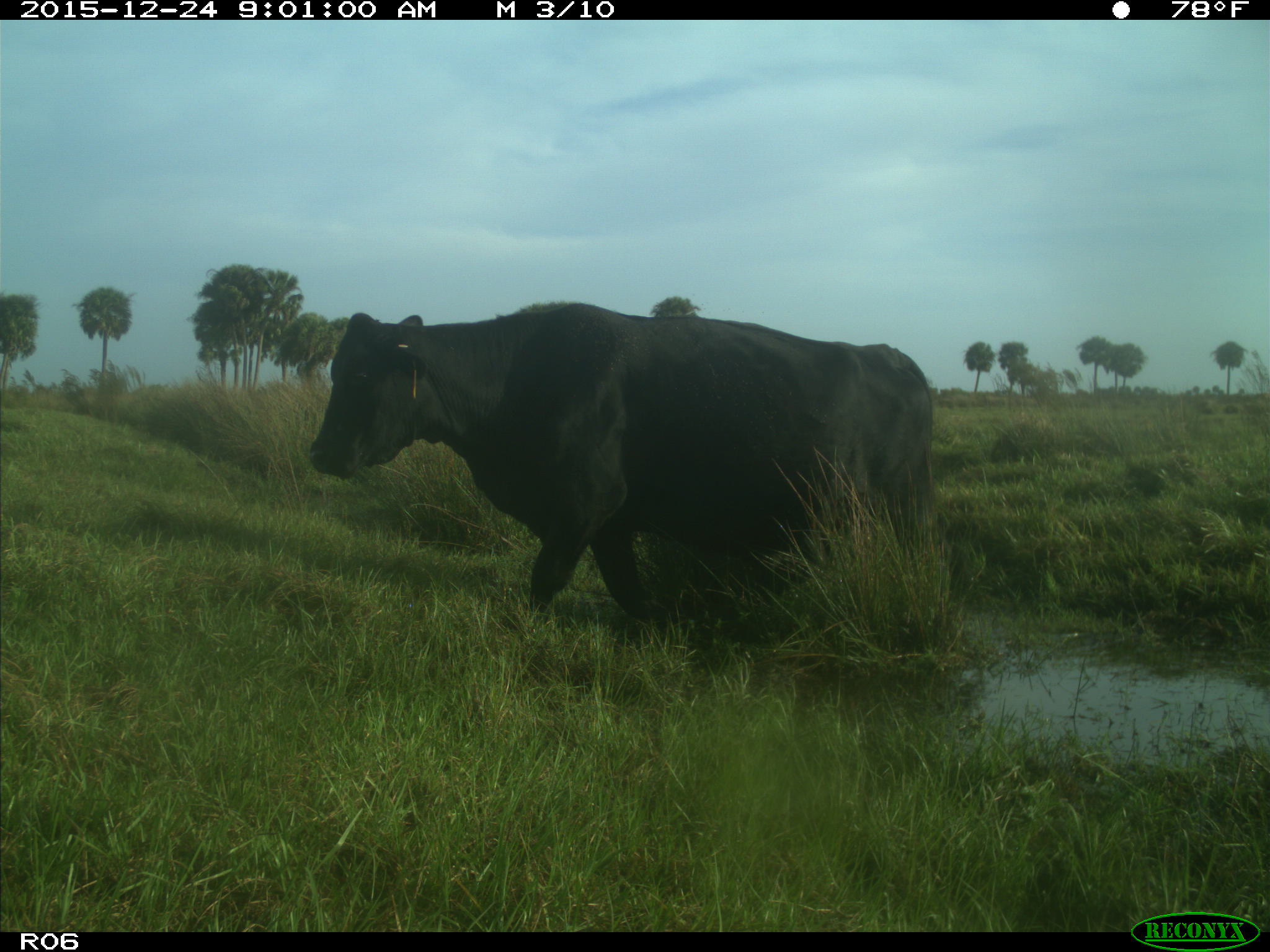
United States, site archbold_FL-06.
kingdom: Animalia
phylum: Chordata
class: Mammalia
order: Artiodactyla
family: Bovidae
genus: Bos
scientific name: Bos taurus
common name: domestic cow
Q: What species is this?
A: Bos taurus (domestic cow).